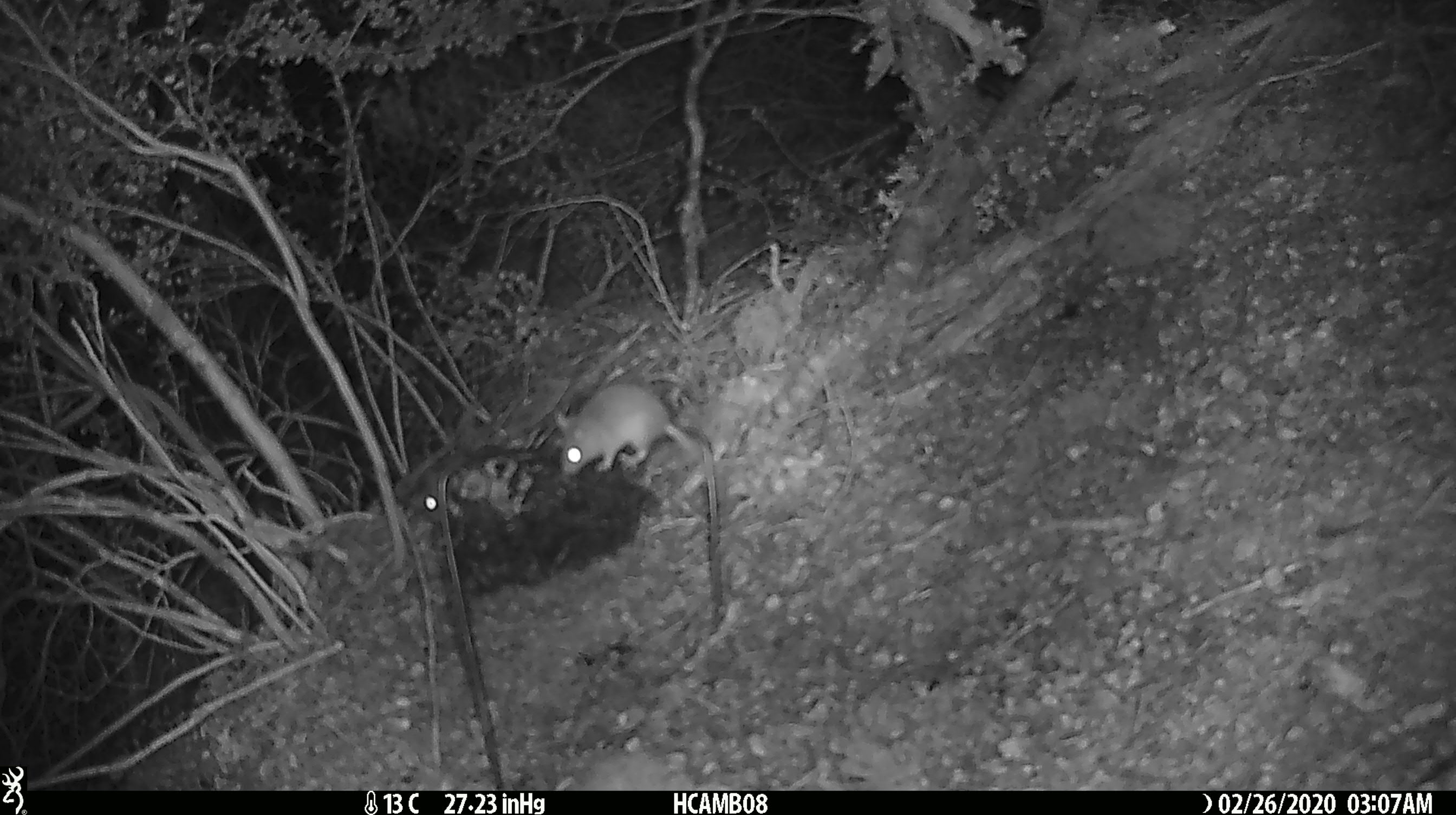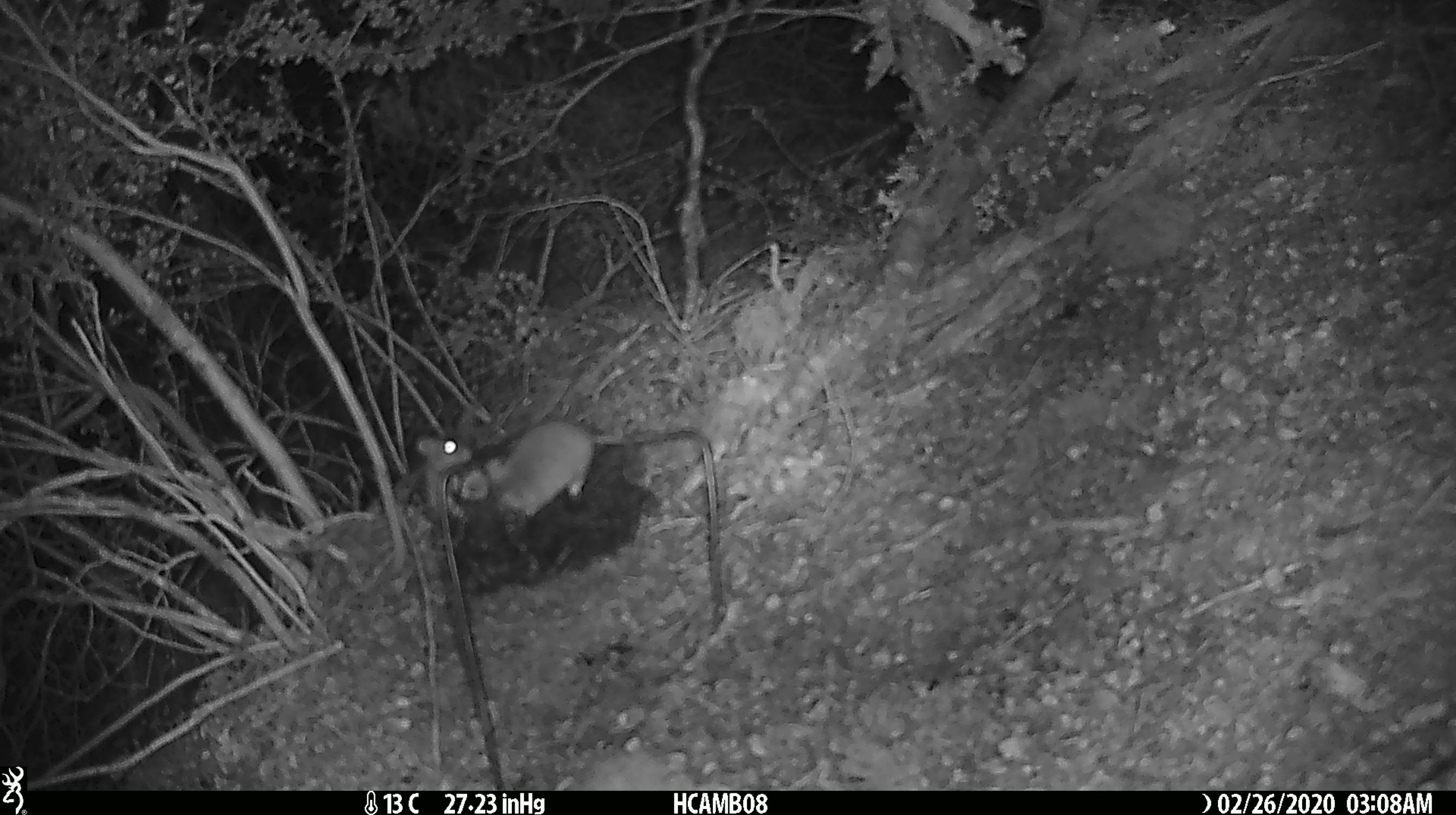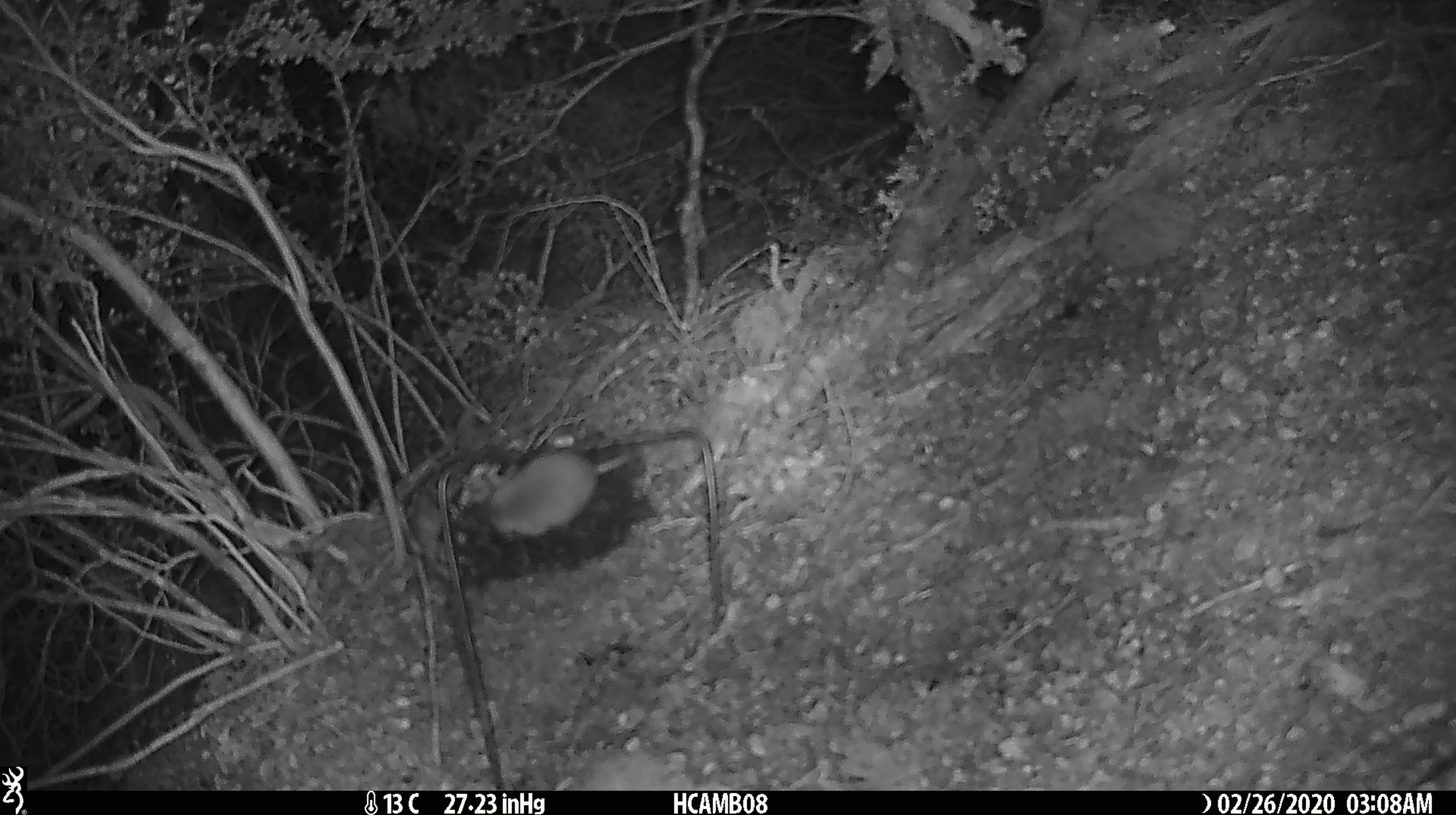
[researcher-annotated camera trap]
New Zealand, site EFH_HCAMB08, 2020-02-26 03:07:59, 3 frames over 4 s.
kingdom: Animalia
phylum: Chordata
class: Mammalia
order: Rodentia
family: Muridae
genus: Mus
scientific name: Mus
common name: mouse